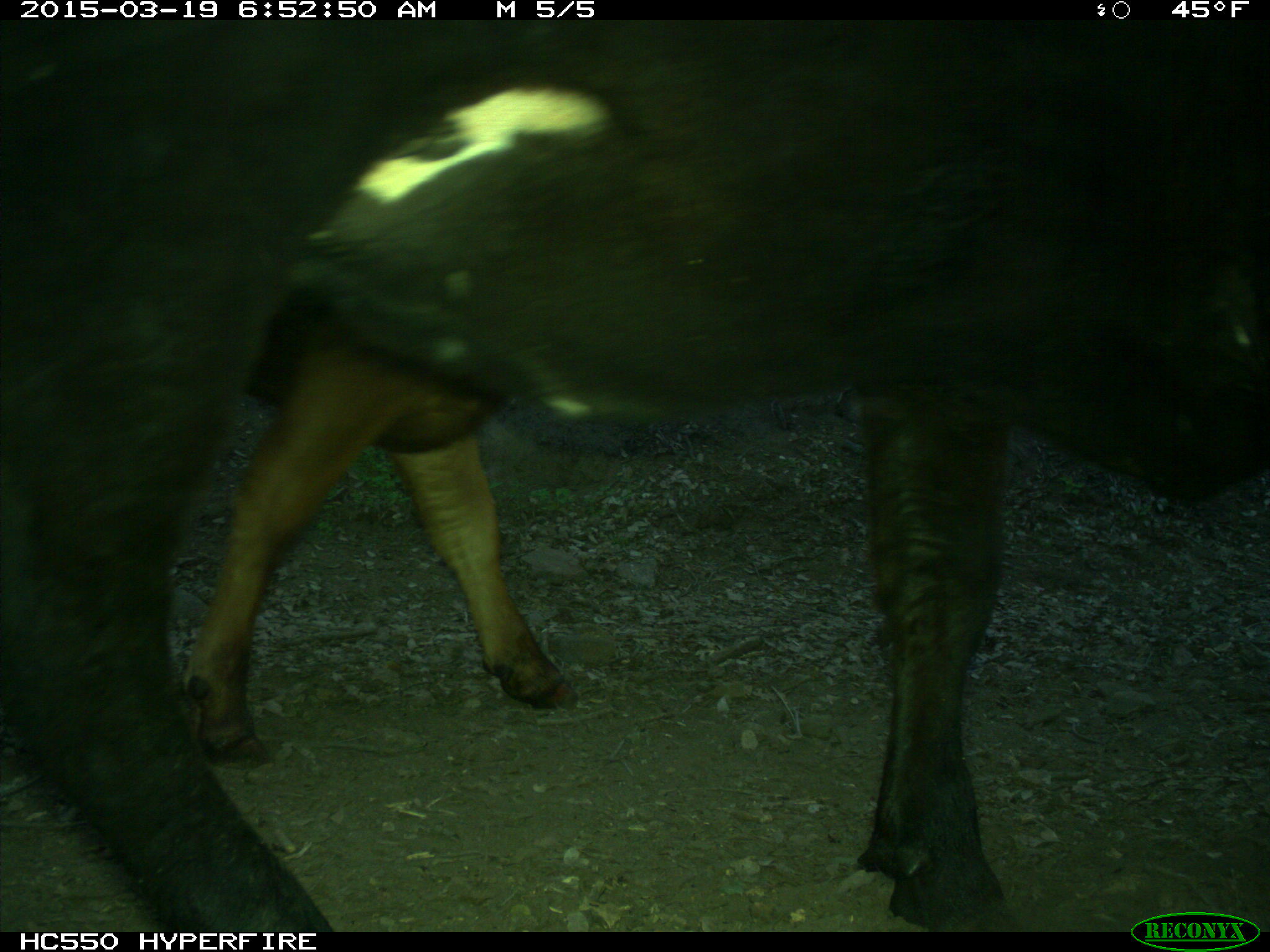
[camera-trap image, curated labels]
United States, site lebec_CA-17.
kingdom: Animalia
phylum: Chordata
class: Mammalia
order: Artiodactyla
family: Bovidae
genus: Bos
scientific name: Bos taurus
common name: domestic cow